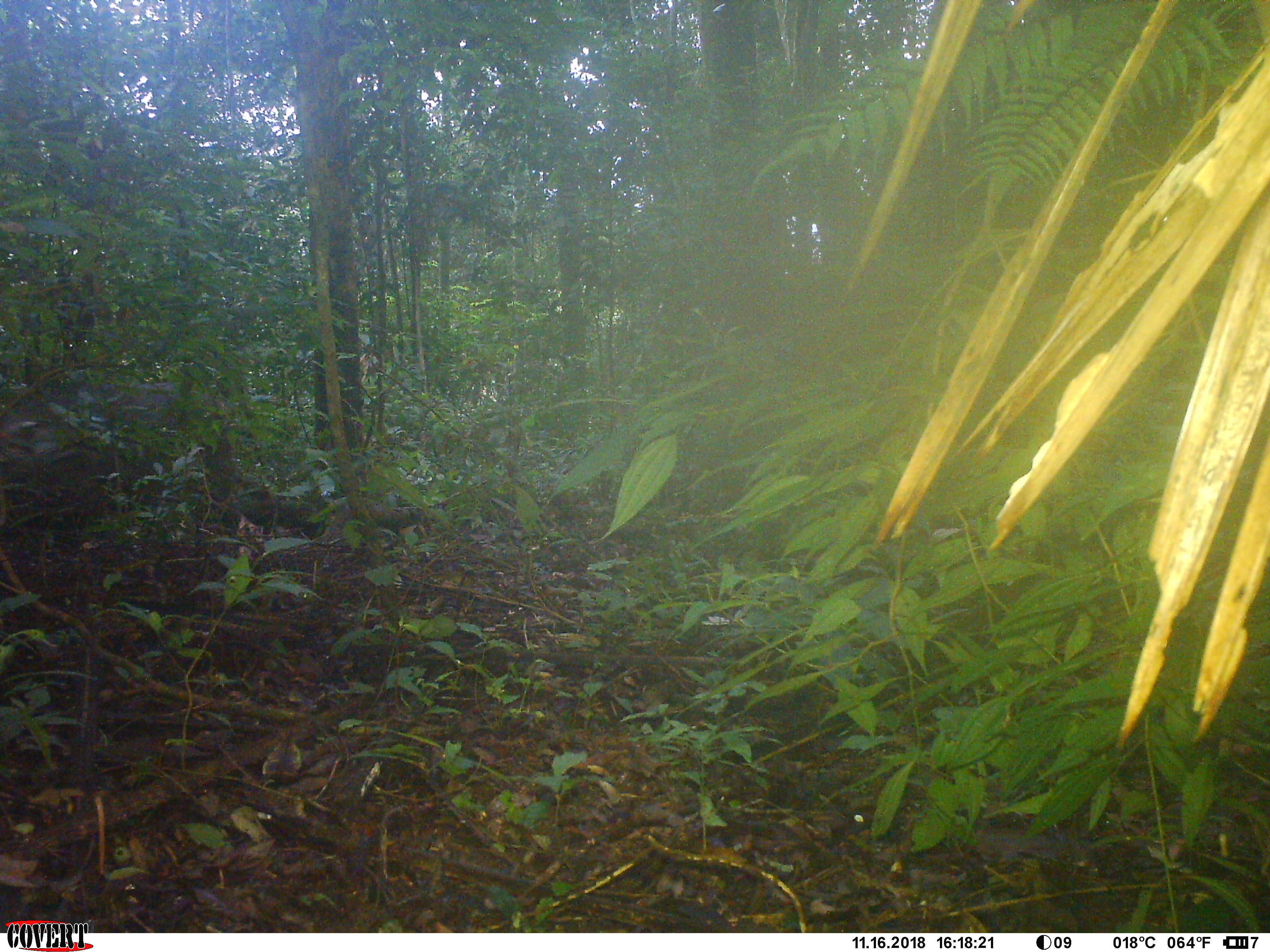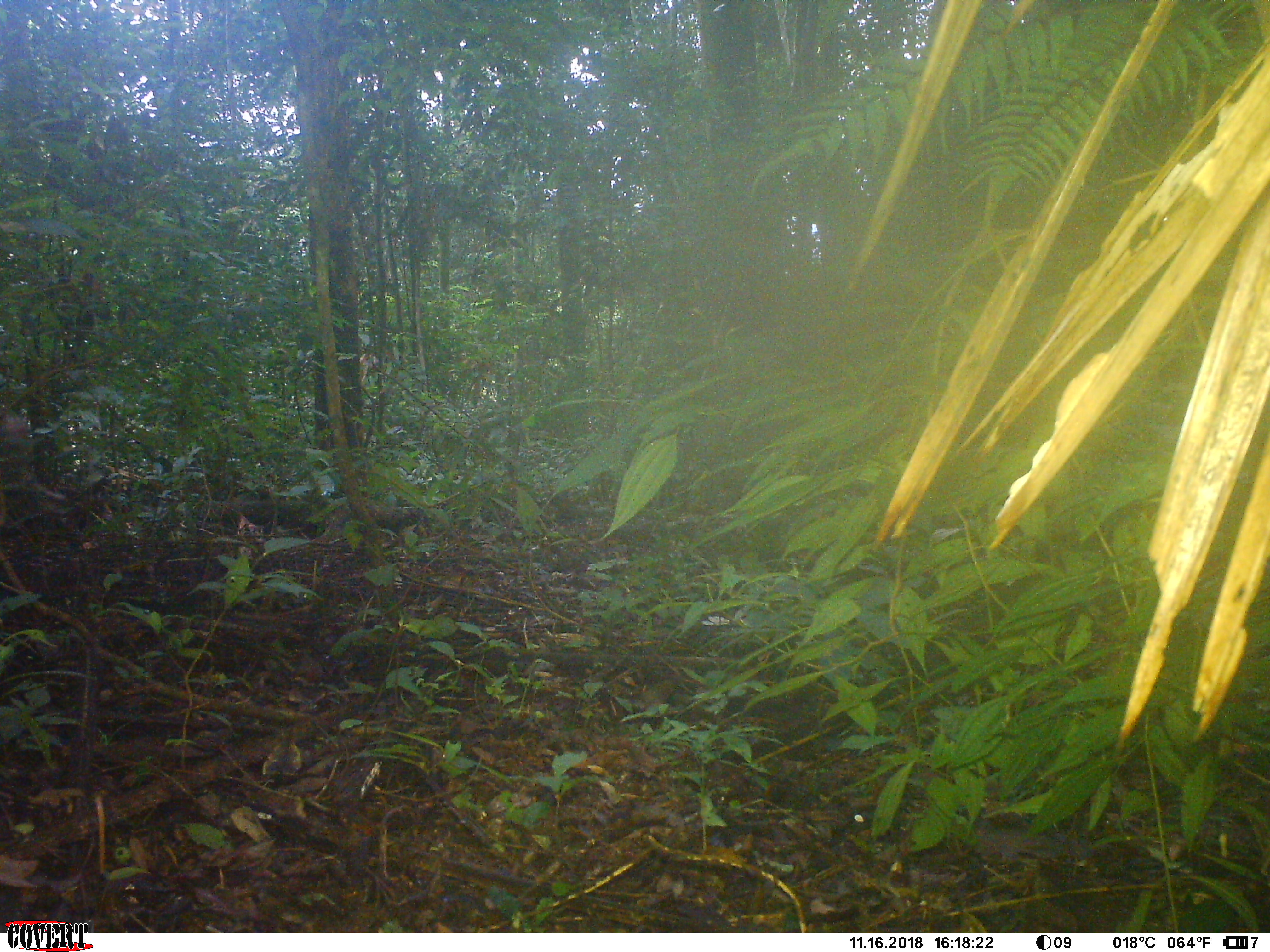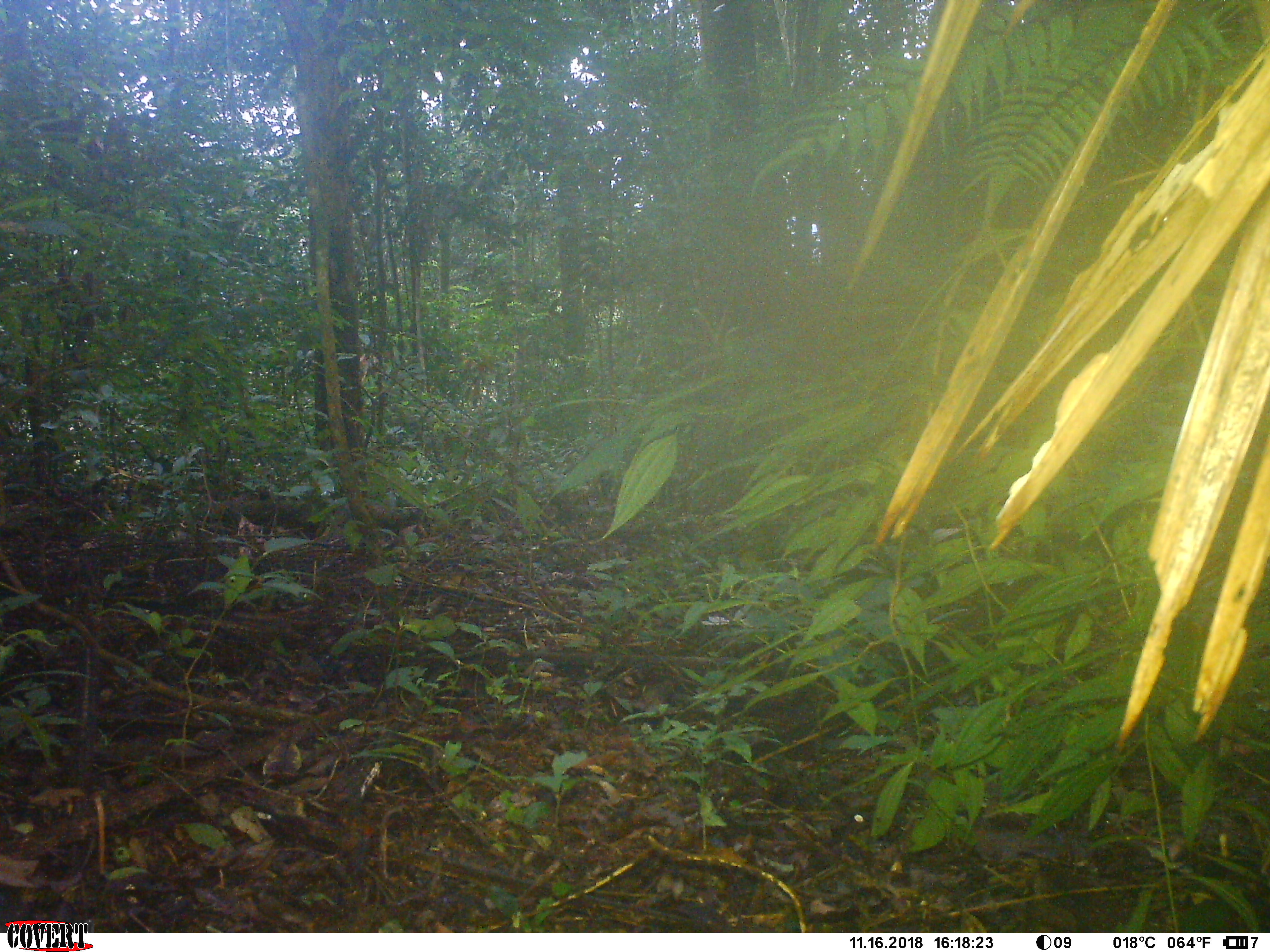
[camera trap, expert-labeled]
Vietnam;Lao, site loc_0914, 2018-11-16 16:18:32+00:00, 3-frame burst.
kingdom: Animalia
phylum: Chordata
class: Mammalia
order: Artiodactyla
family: Suidae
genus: Sus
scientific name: Sus scrofa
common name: eurasian wild pig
Eurasian wild pig (Sus scrofa). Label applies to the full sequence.